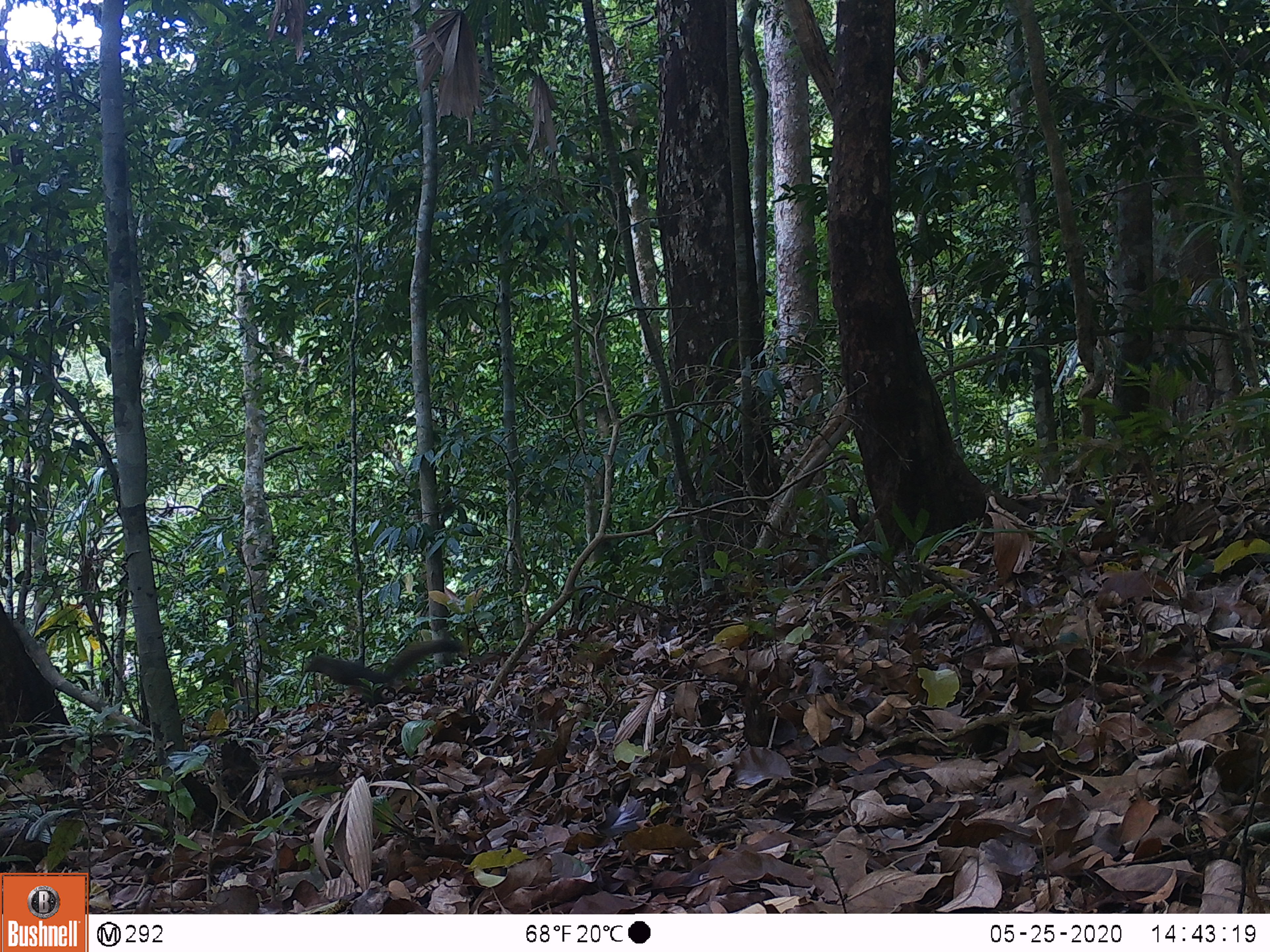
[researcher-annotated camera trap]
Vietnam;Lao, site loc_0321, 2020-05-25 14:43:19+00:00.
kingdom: Animalia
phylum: Chordata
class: Mammalia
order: Rodentia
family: Sciuridae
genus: Callosciurus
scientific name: Callosciurus erythraeus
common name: pallas's squirrel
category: pallass squirrel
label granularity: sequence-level